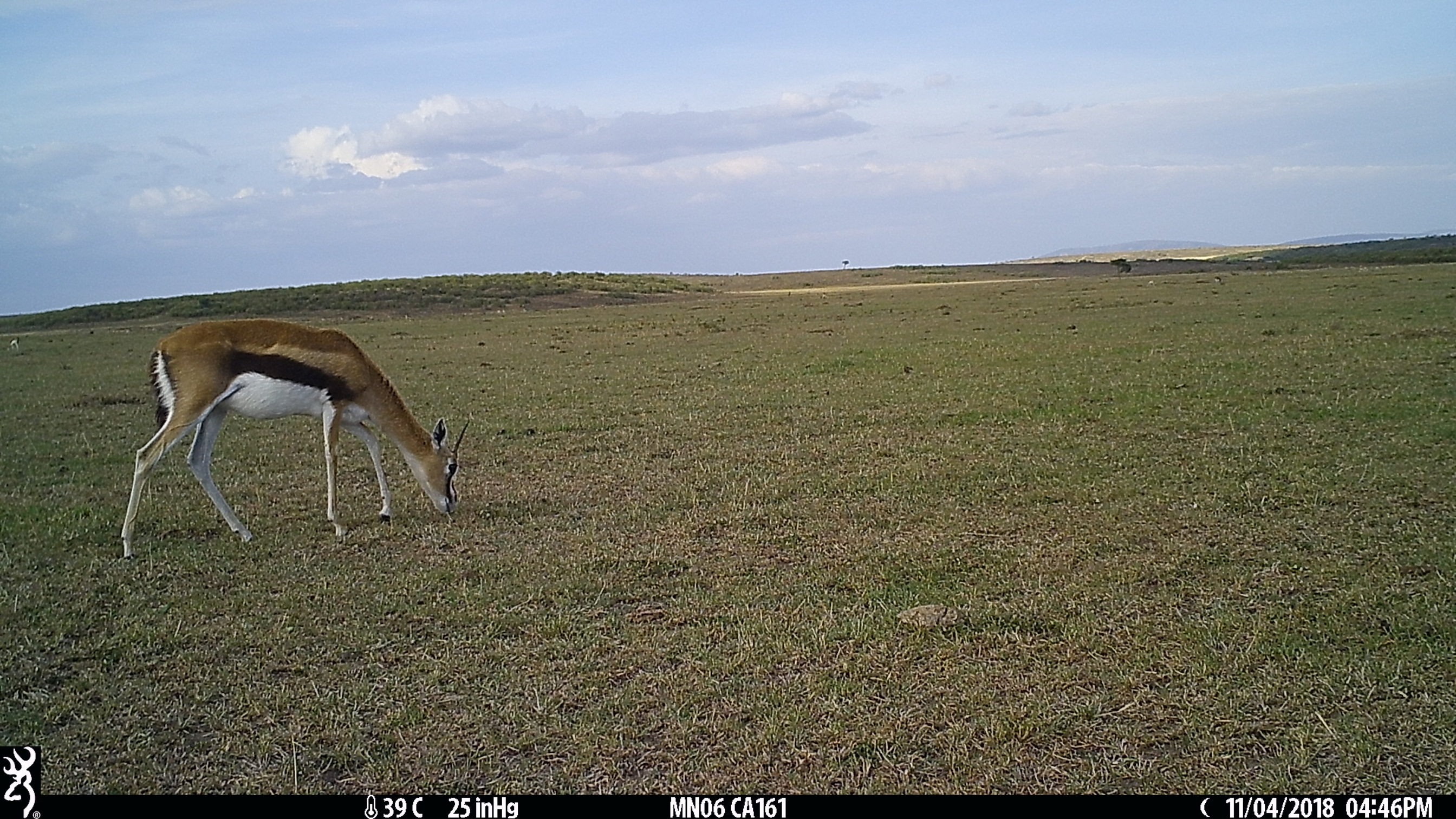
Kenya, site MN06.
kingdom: Animalia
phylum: Chordata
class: Mammalia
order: Artiodactyla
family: Bovidae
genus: Eudorcas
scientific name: Eudorcas thomsonii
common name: thomon's gazelle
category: gazelle thomsons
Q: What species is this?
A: Gazelle thomsons (thomon's gazelle) (Eudorcas thomsonii).